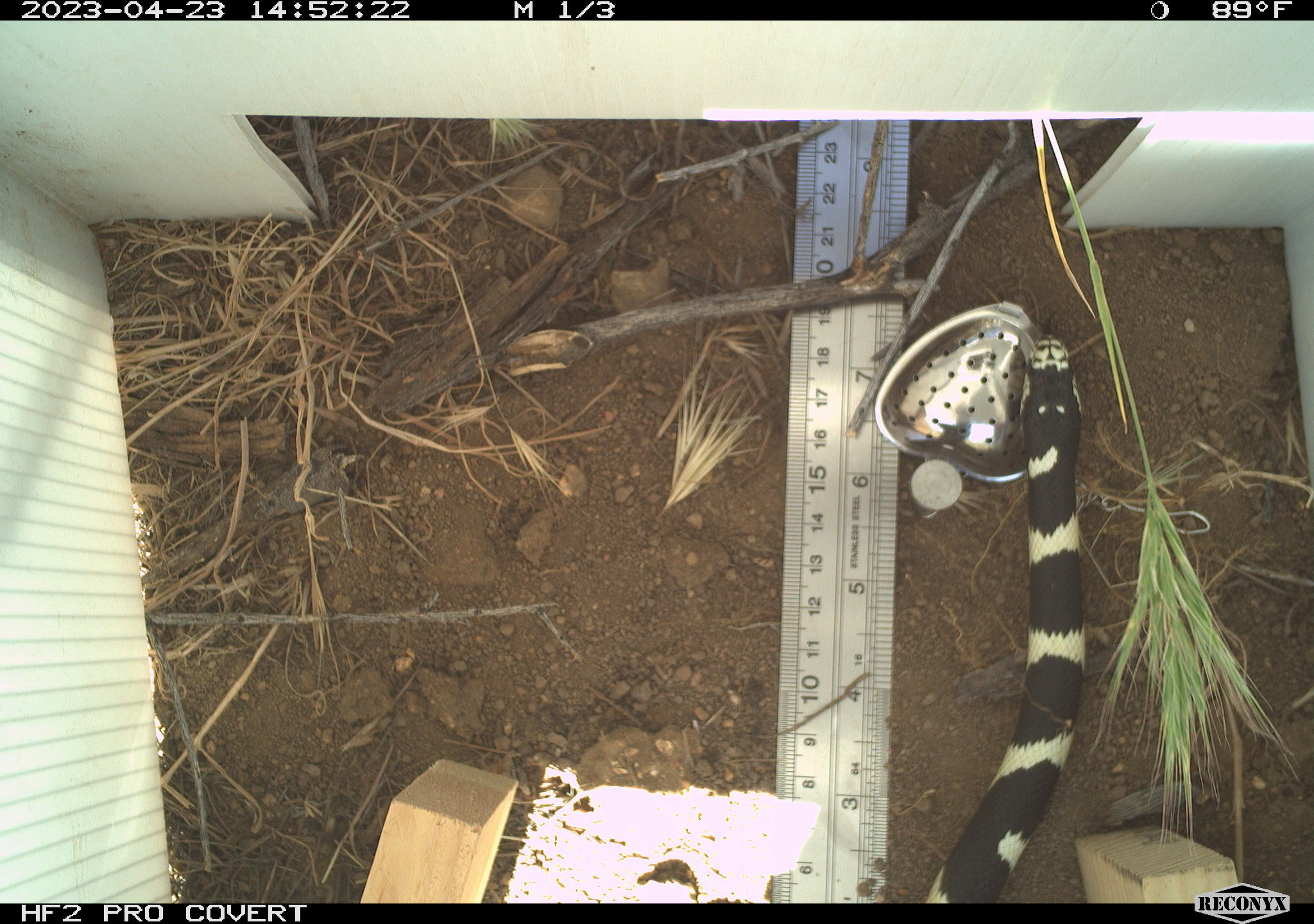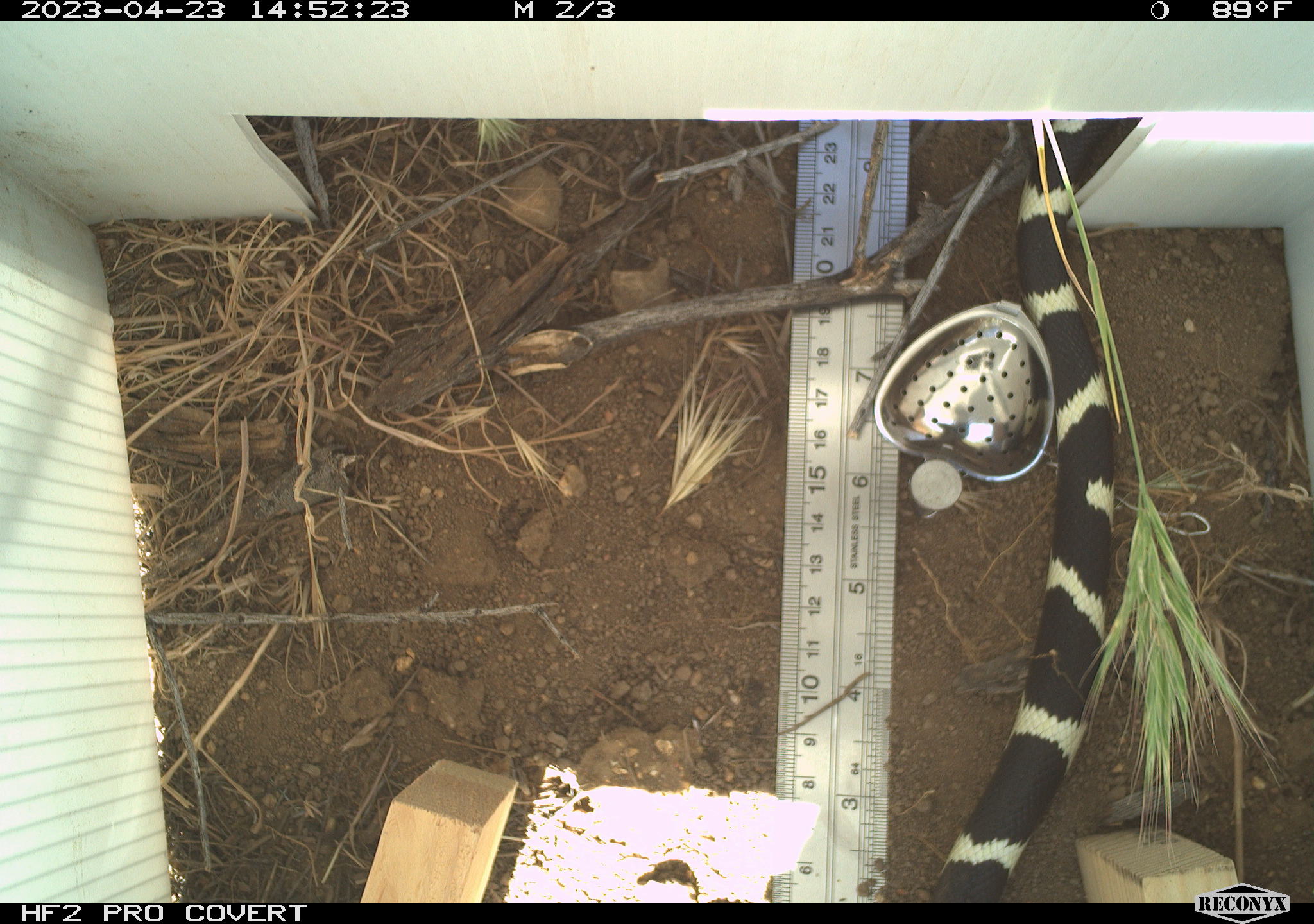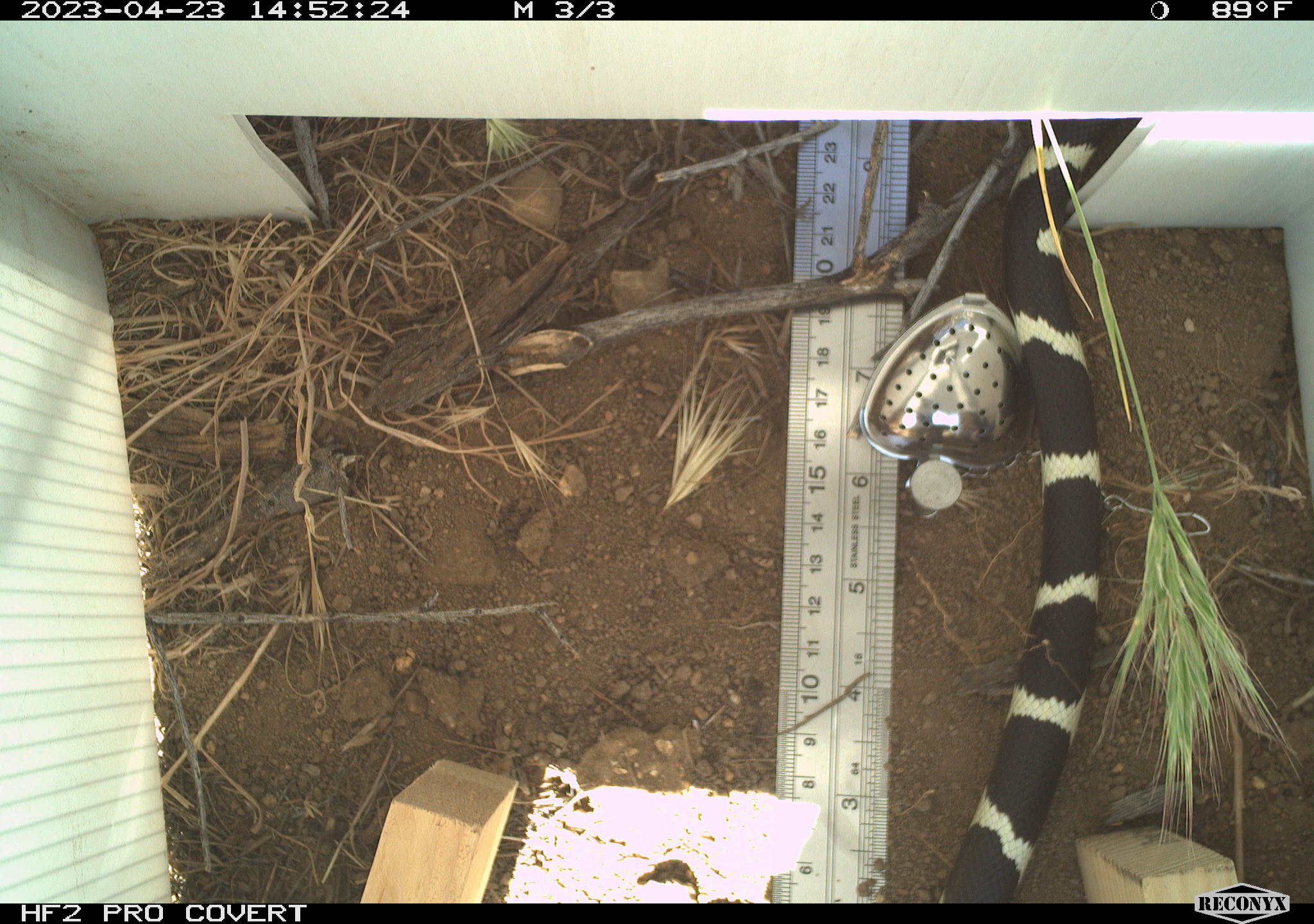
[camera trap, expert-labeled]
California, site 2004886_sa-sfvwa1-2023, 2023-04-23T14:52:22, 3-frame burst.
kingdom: Animalia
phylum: Chordata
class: Reptilia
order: Squamata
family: Colubridae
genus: Lampropeltis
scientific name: Lampropeltis californiae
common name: california kingsnake